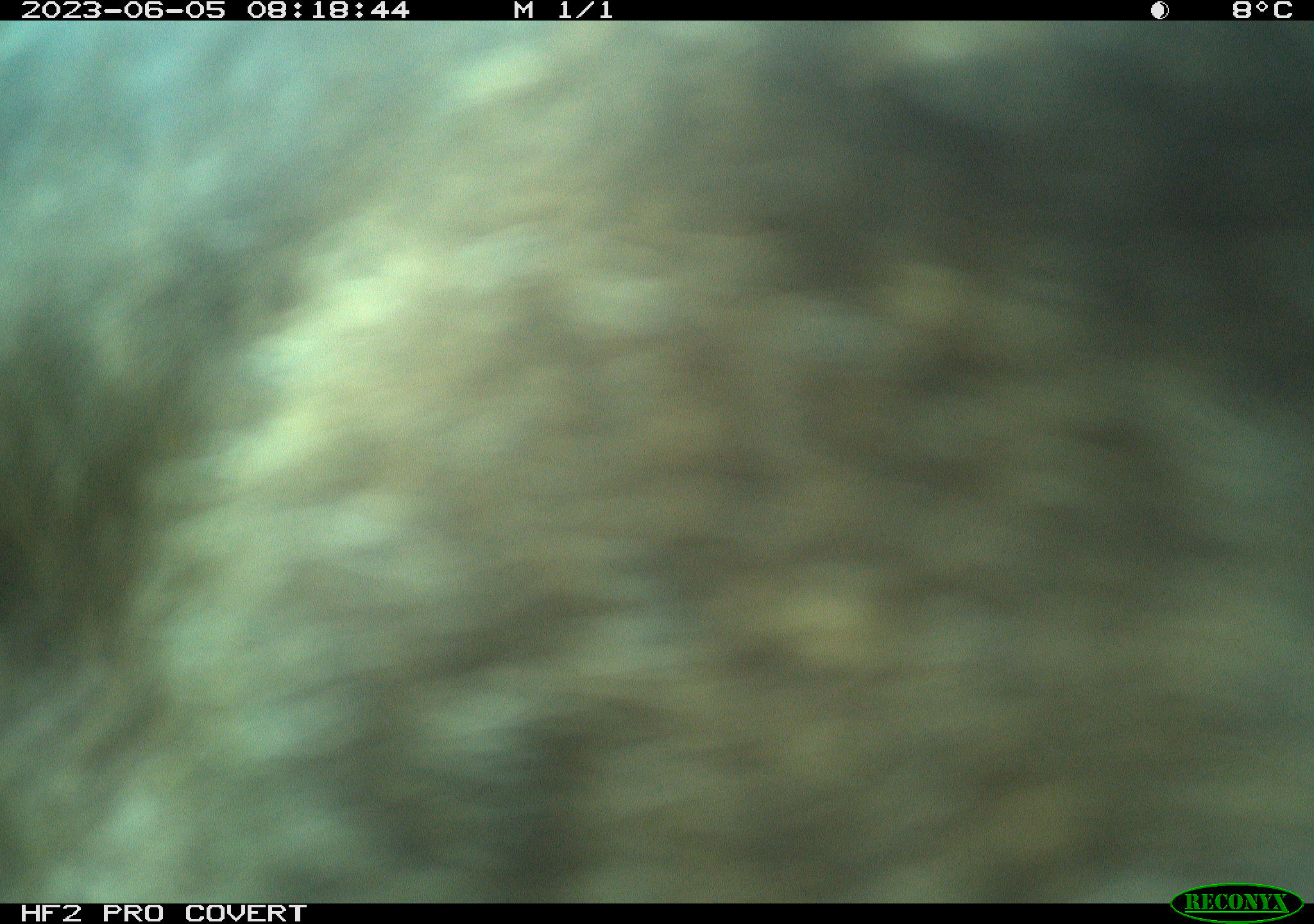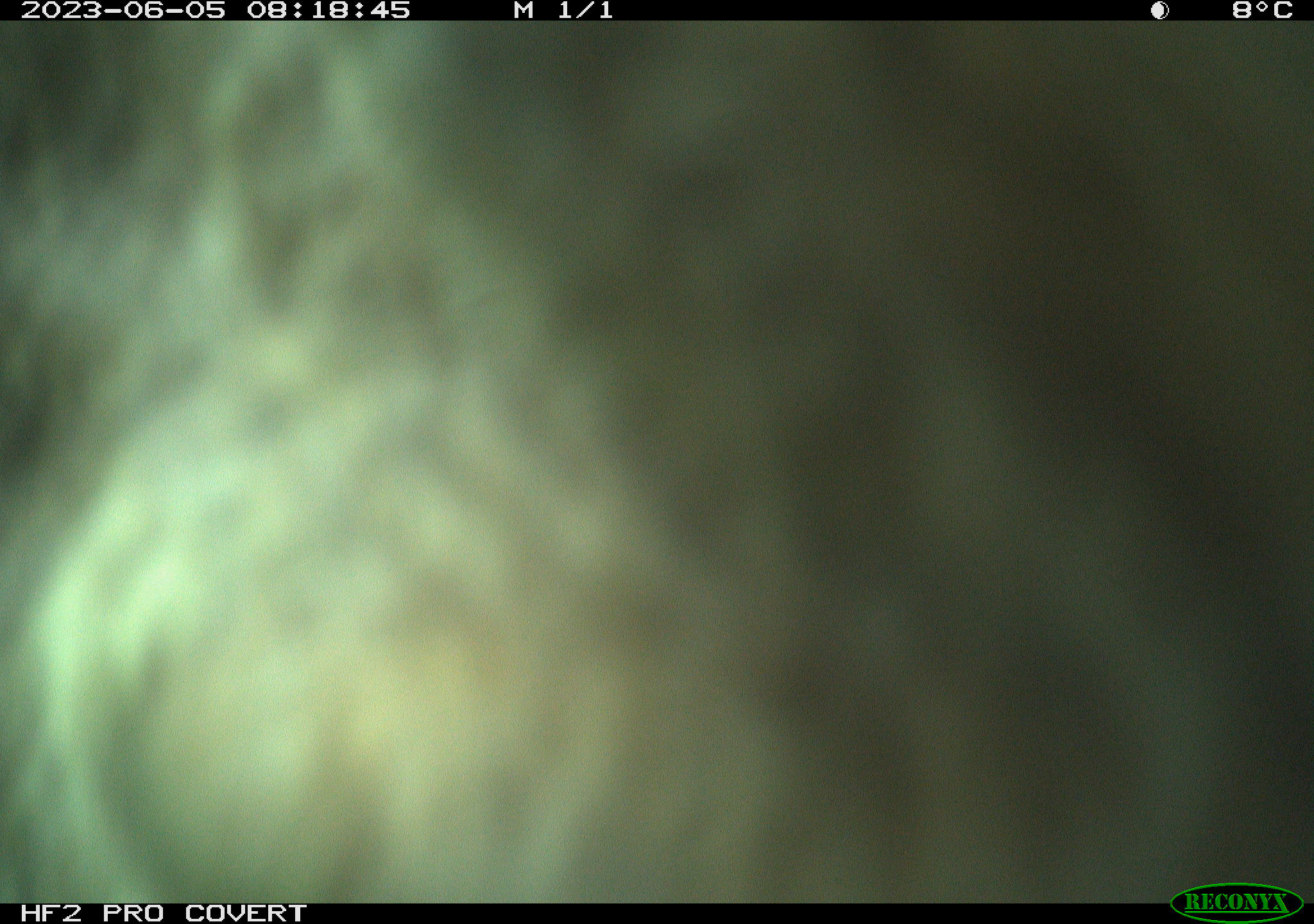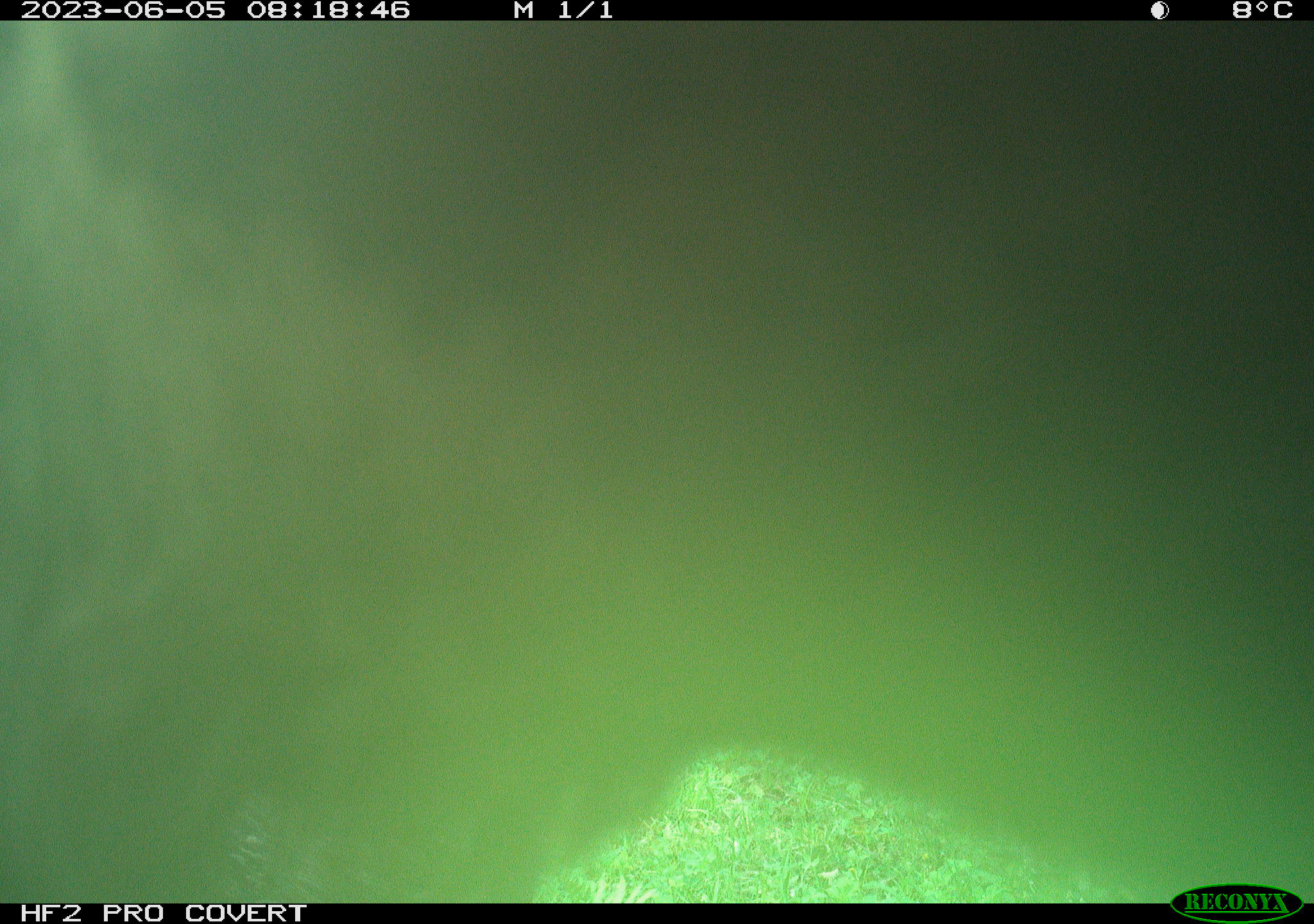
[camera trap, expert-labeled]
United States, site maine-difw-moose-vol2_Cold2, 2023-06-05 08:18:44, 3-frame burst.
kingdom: Animalia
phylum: Chordata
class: Mammalia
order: Artiodactyla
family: Cervidae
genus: Alces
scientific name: Alces alces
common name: moose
Moose (Alces alces).